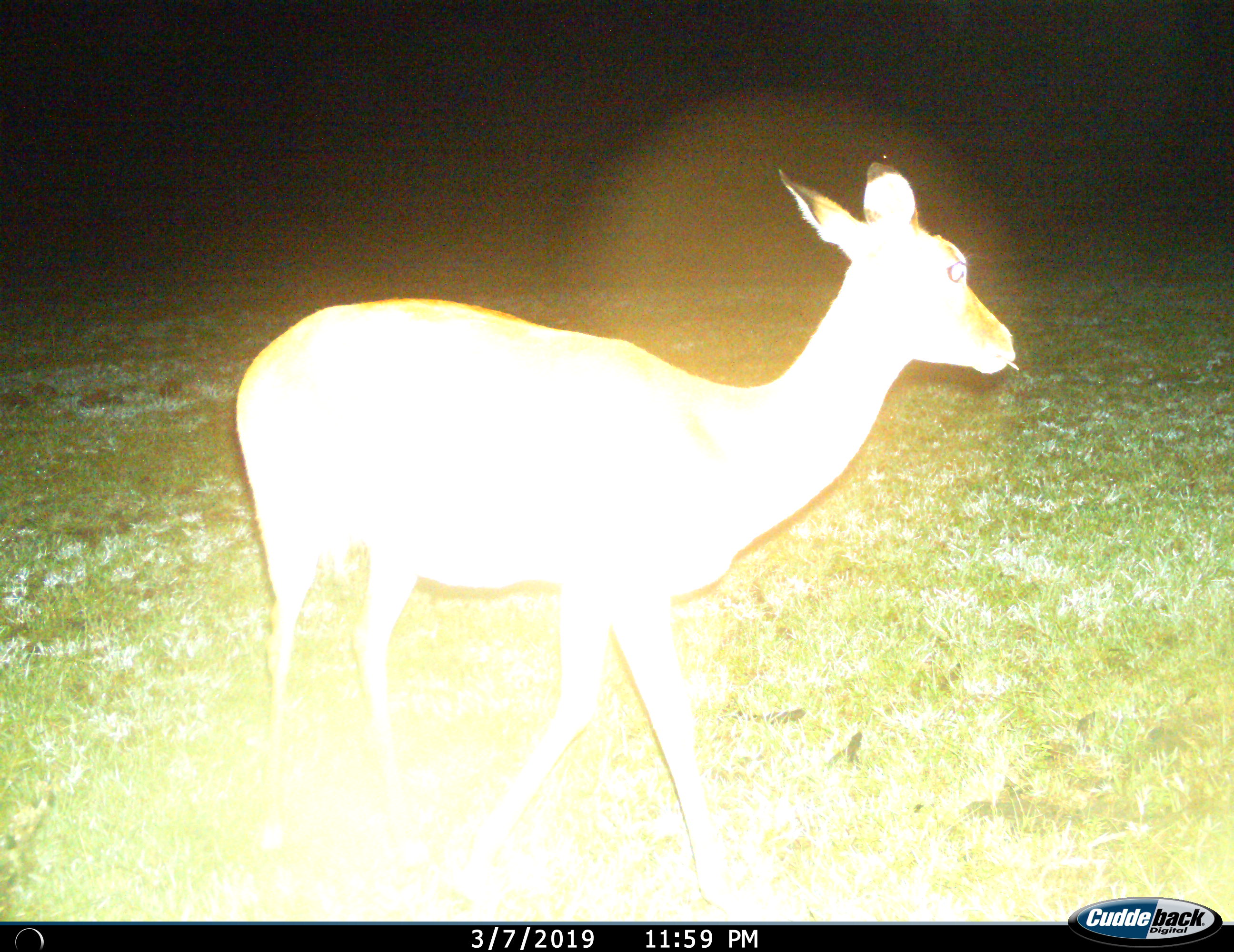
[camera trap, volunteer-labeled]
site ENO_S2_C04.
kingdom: Animalia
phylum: Chordata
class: Mammalia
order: Artiodactyla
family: Bovidae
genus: Aepyceros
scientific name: Aepyceros melampus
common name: impala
Impala (Aepyceros melampus), count 1. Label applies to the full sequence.